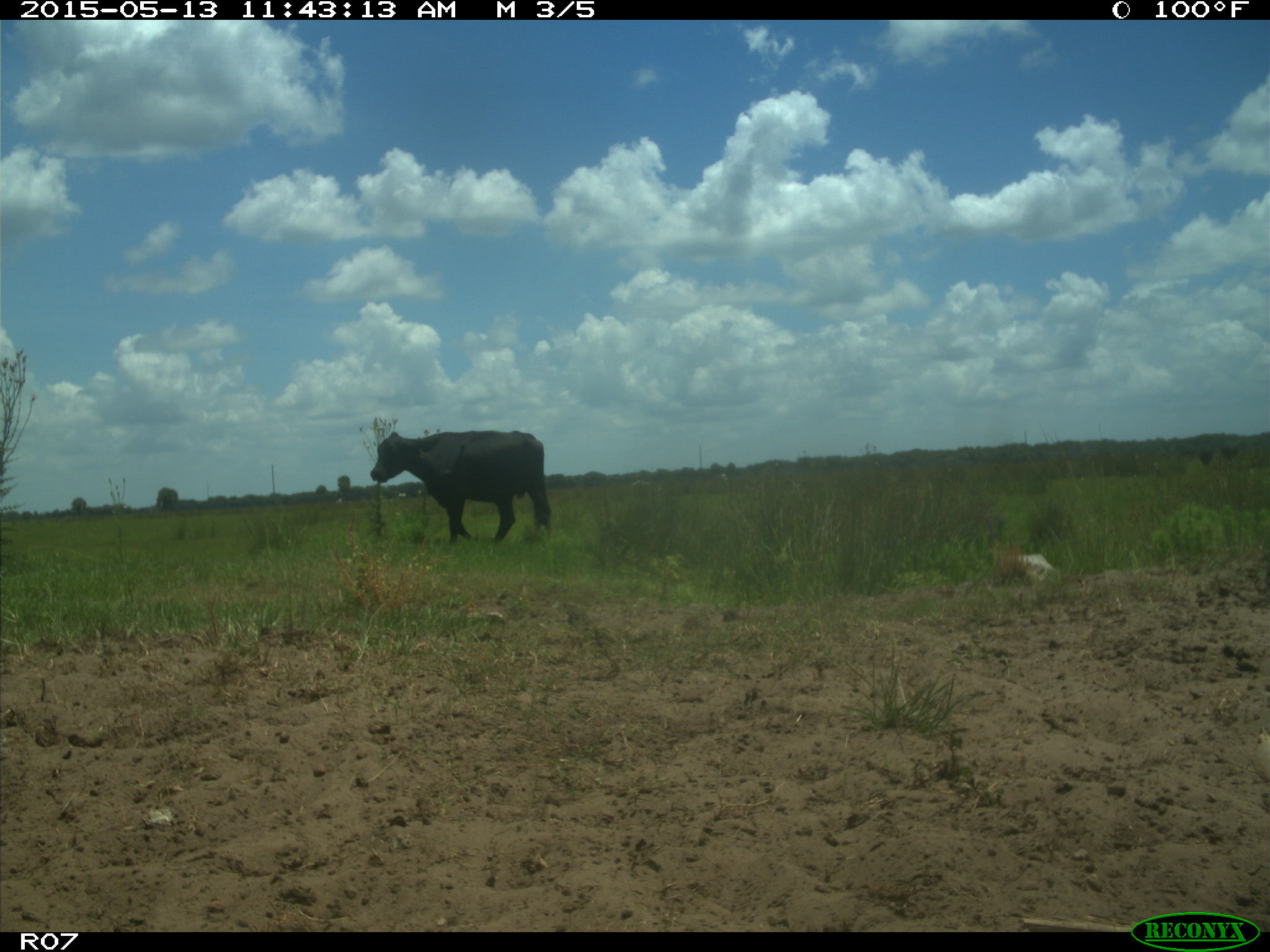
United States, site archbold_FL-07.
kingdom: Animalia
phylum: Chordata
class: Mammalia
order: Artiodactyla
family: Bovidae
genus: Bos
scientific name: Bos taurus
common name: domestic cow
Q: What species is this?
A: Bos taurus (domestic cow).